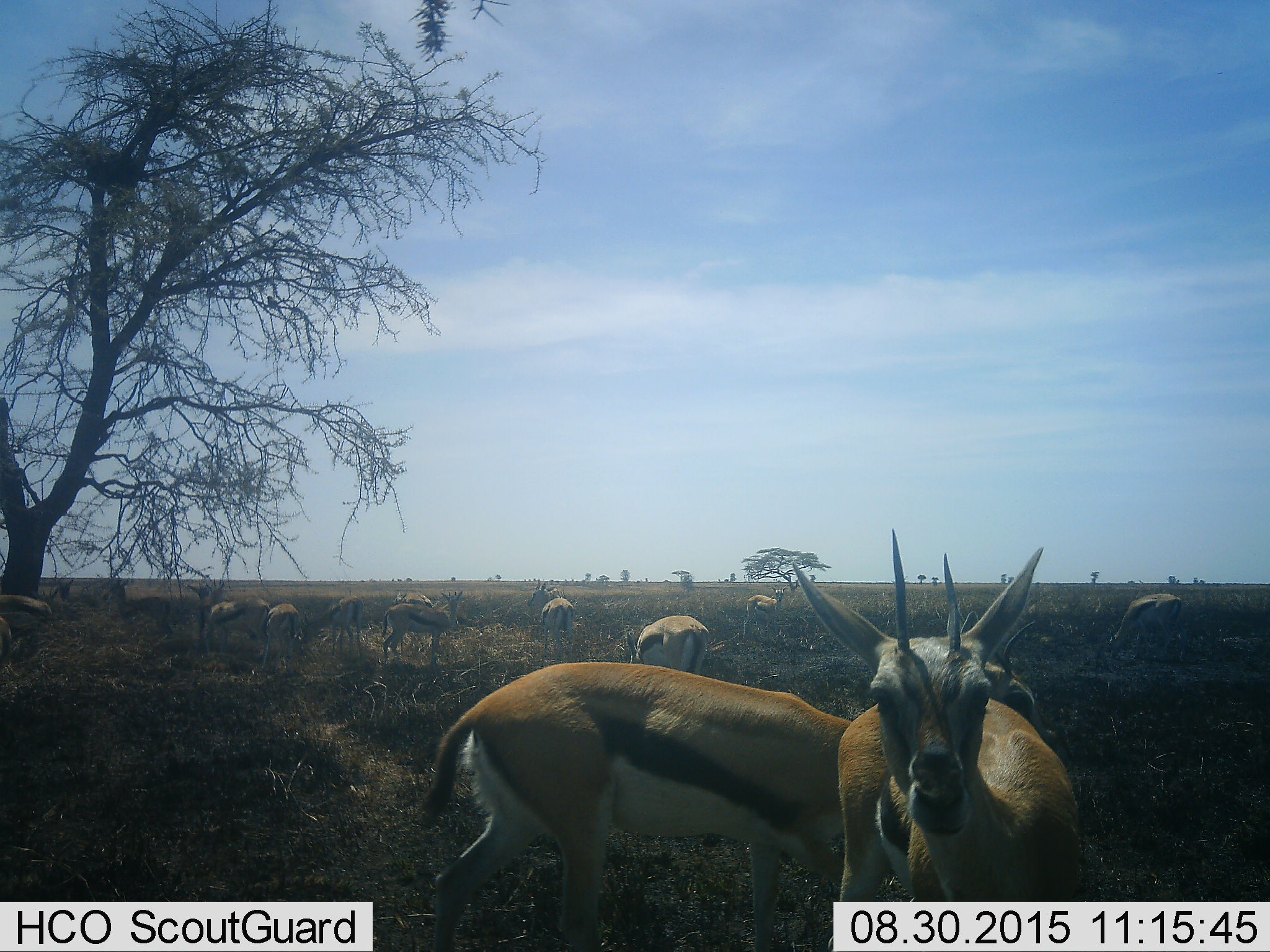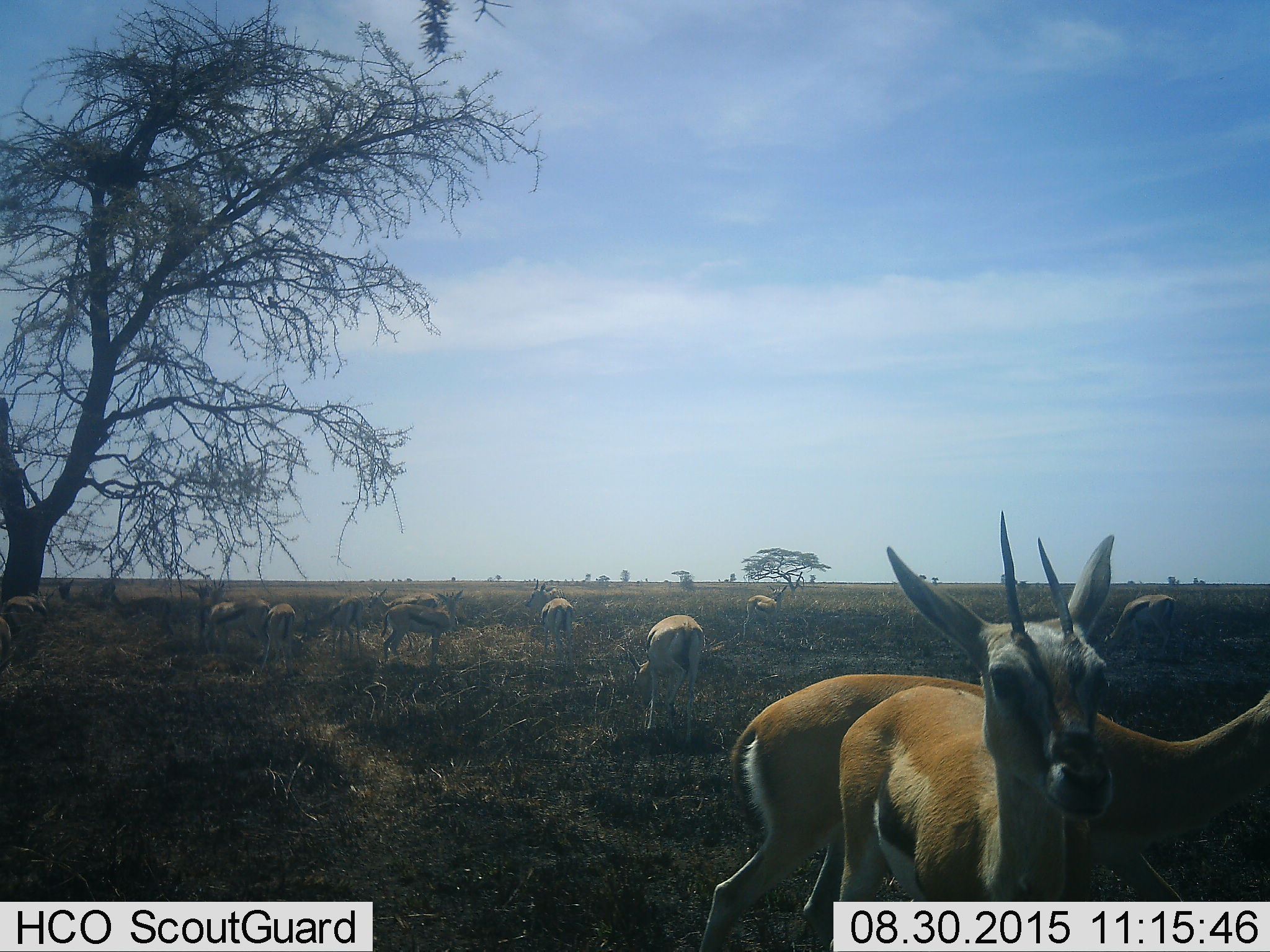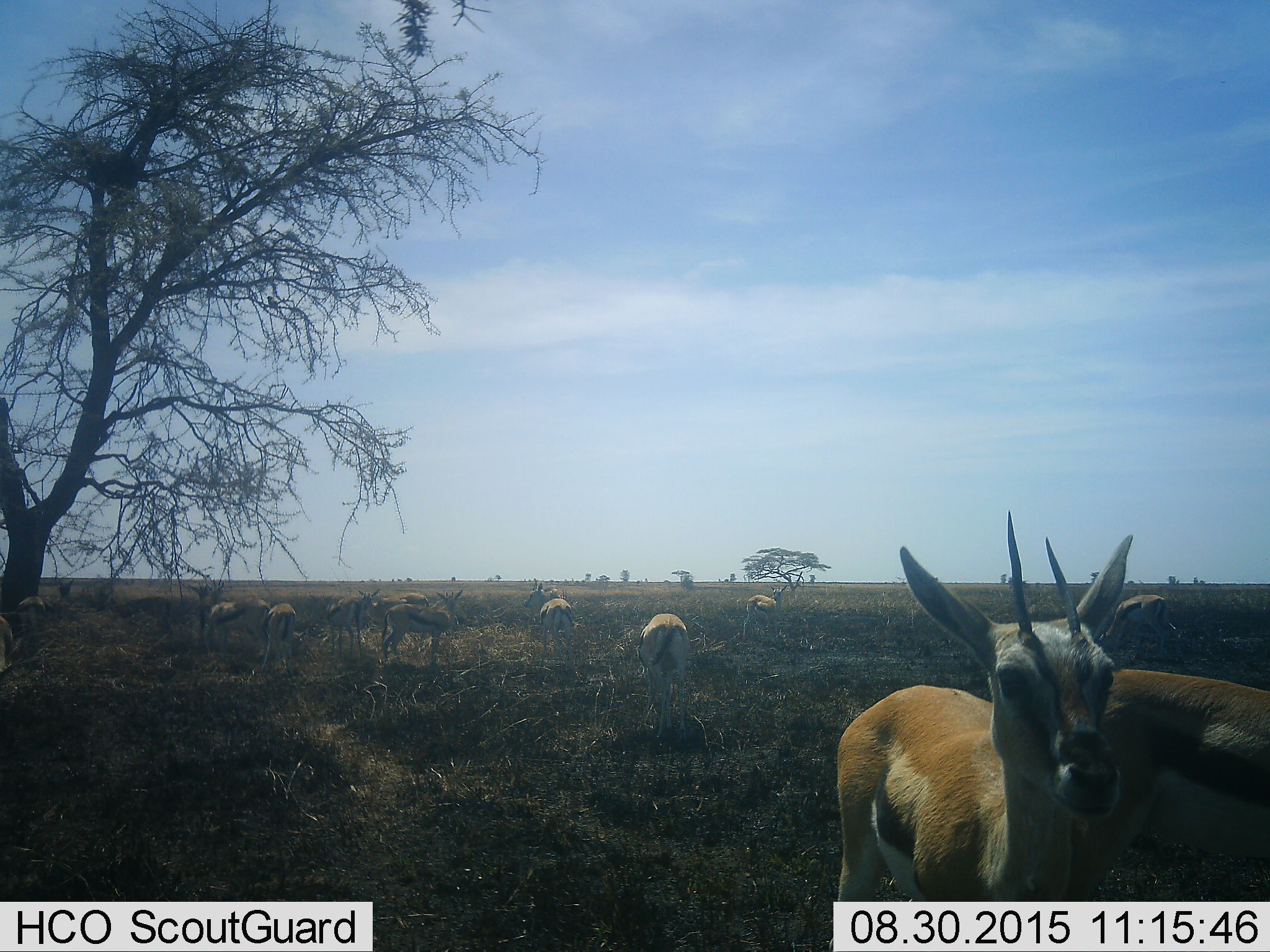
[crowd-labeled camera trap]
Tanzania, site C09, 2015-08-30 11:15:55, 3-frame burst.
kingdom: Animalia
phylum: Chordata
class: Mammalia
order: Artiodactyla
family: Bovidae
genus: Eudorcas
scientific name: Eudorcas thomsonii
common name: thomson's gazelle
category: gazellethomsons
Gazellethomsons (thomson's gazelle) (Eudorcas thomsonii), count 11-50. Behavior (volunteer vote fractions): standing 88%, resting 12%, moving 53%, interacting 0%. Young present (vote fraction): 24%. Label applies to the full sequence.